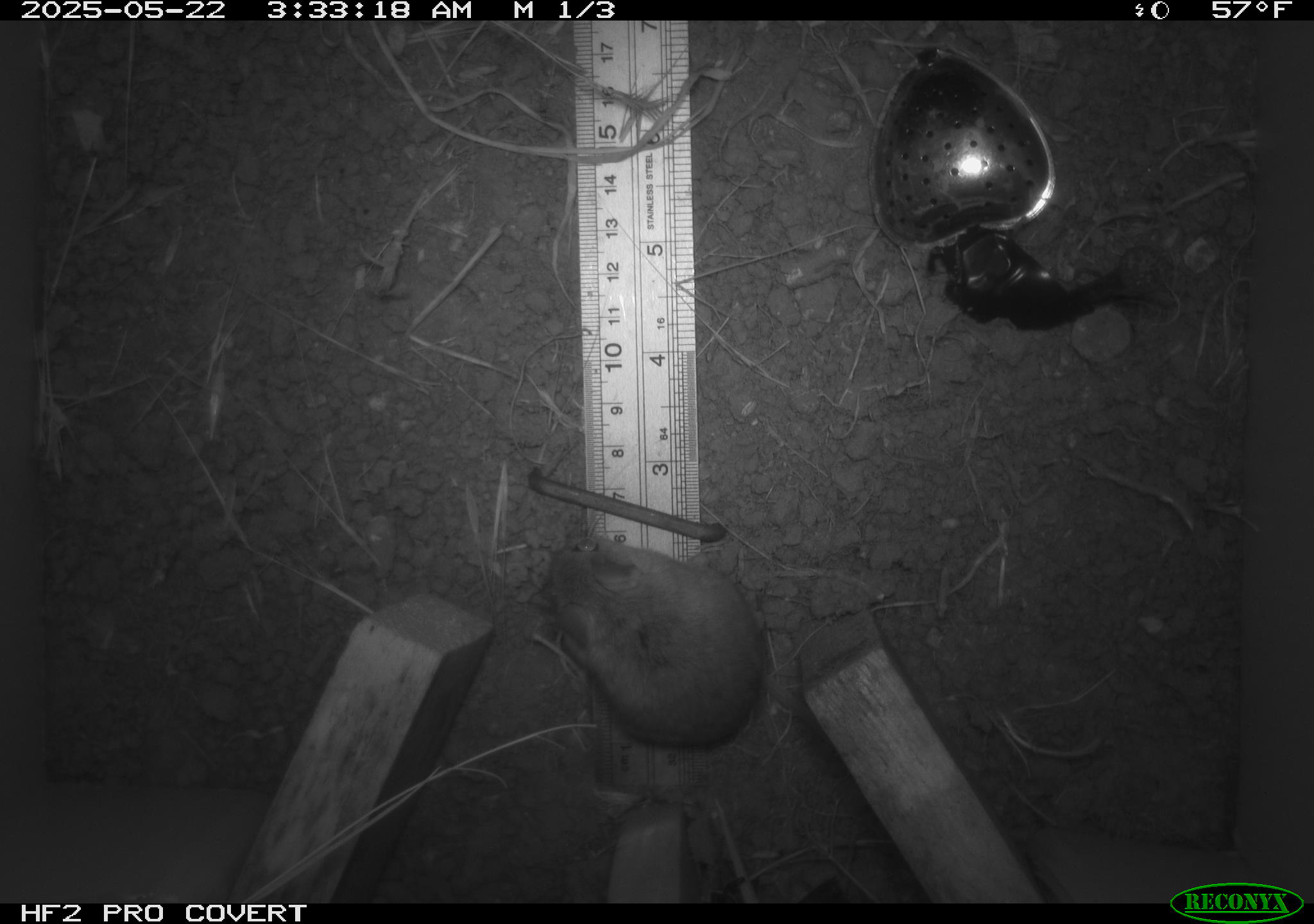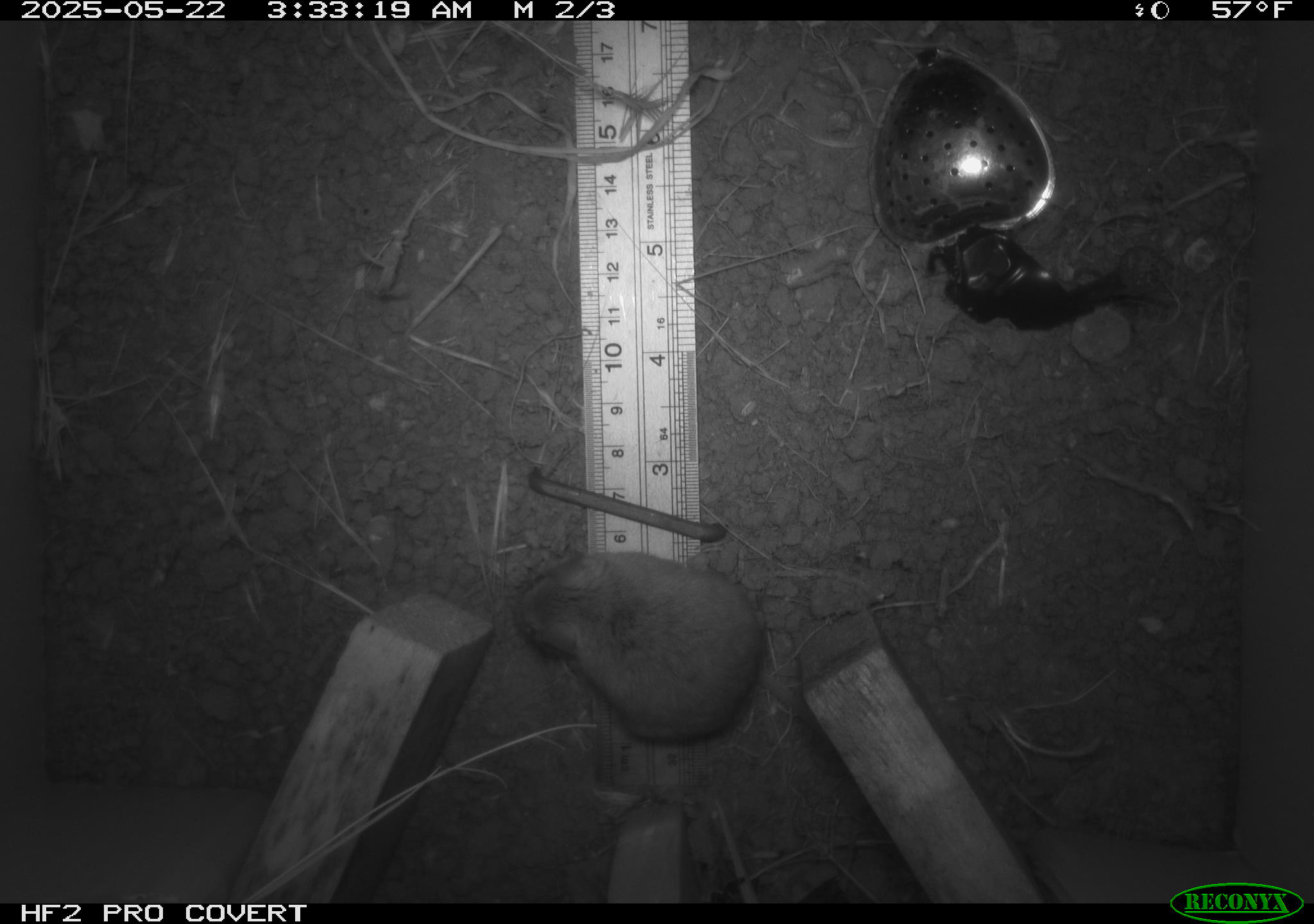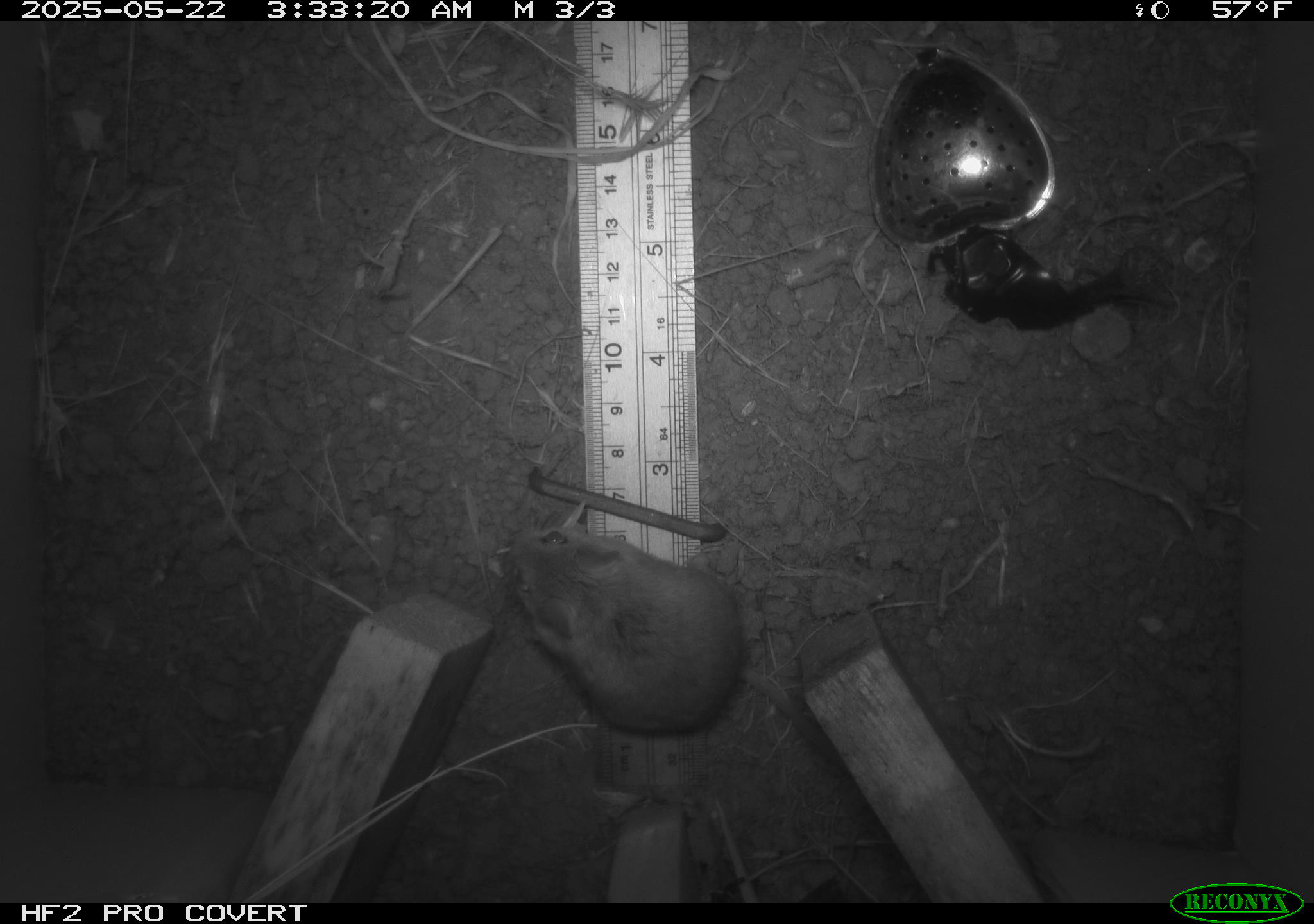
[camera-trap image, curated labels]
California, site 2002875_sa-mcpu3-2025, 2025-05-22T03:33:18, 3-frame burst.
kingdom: Animalia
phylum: Chordata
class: Mammalia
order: Rodentia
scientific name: Rodentia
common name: rodent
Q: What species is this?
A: Rodent (Rodentia).